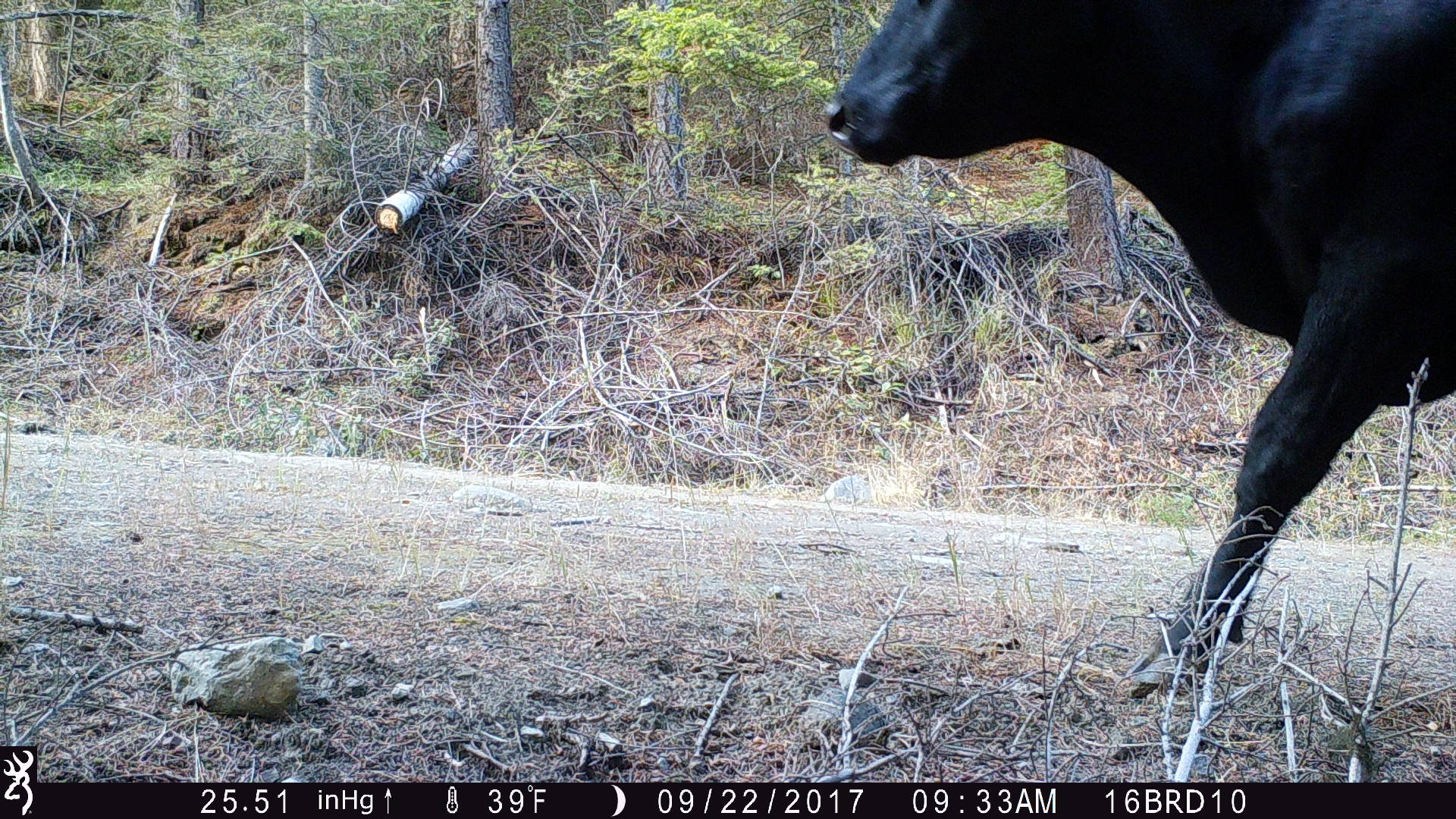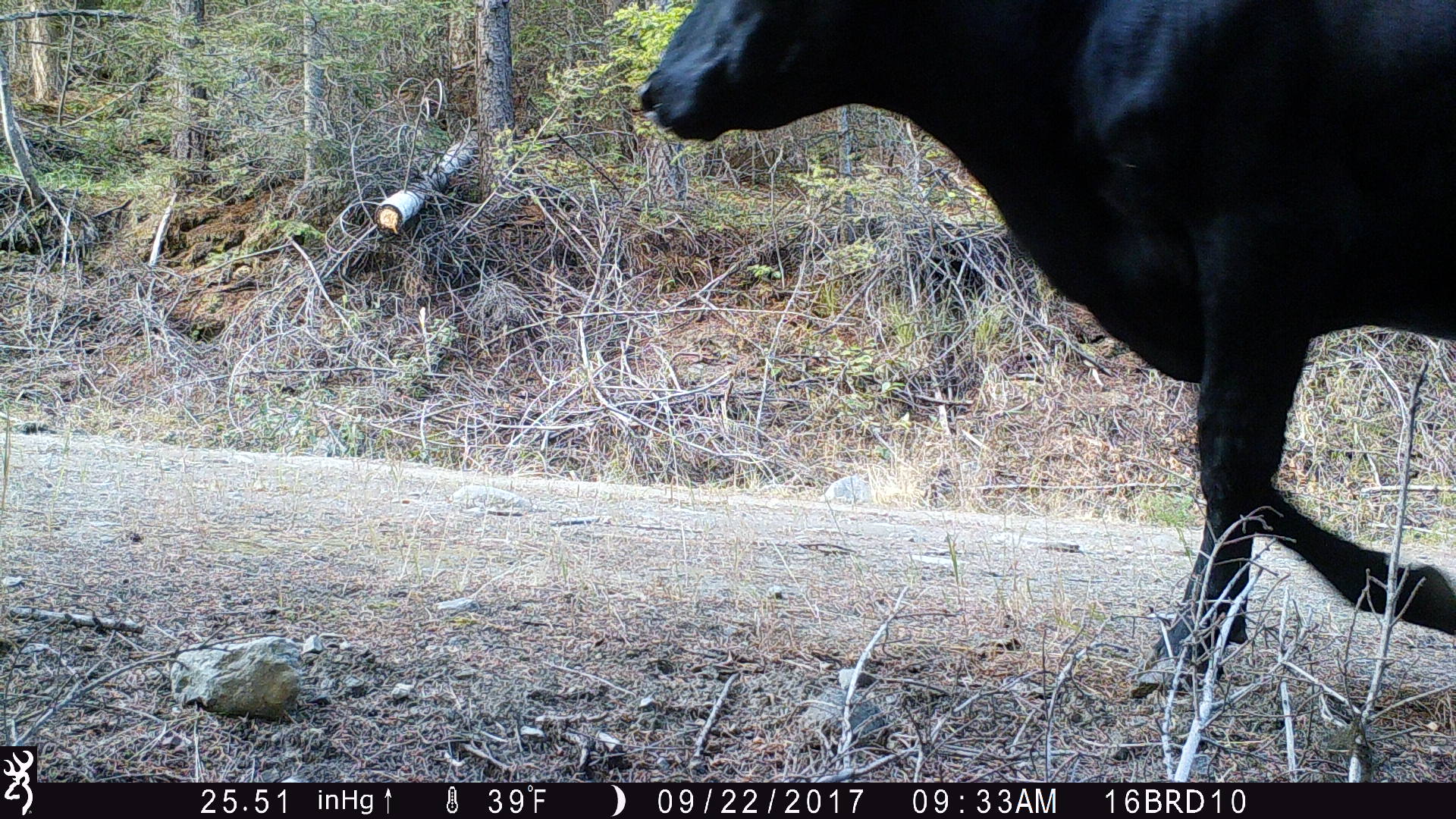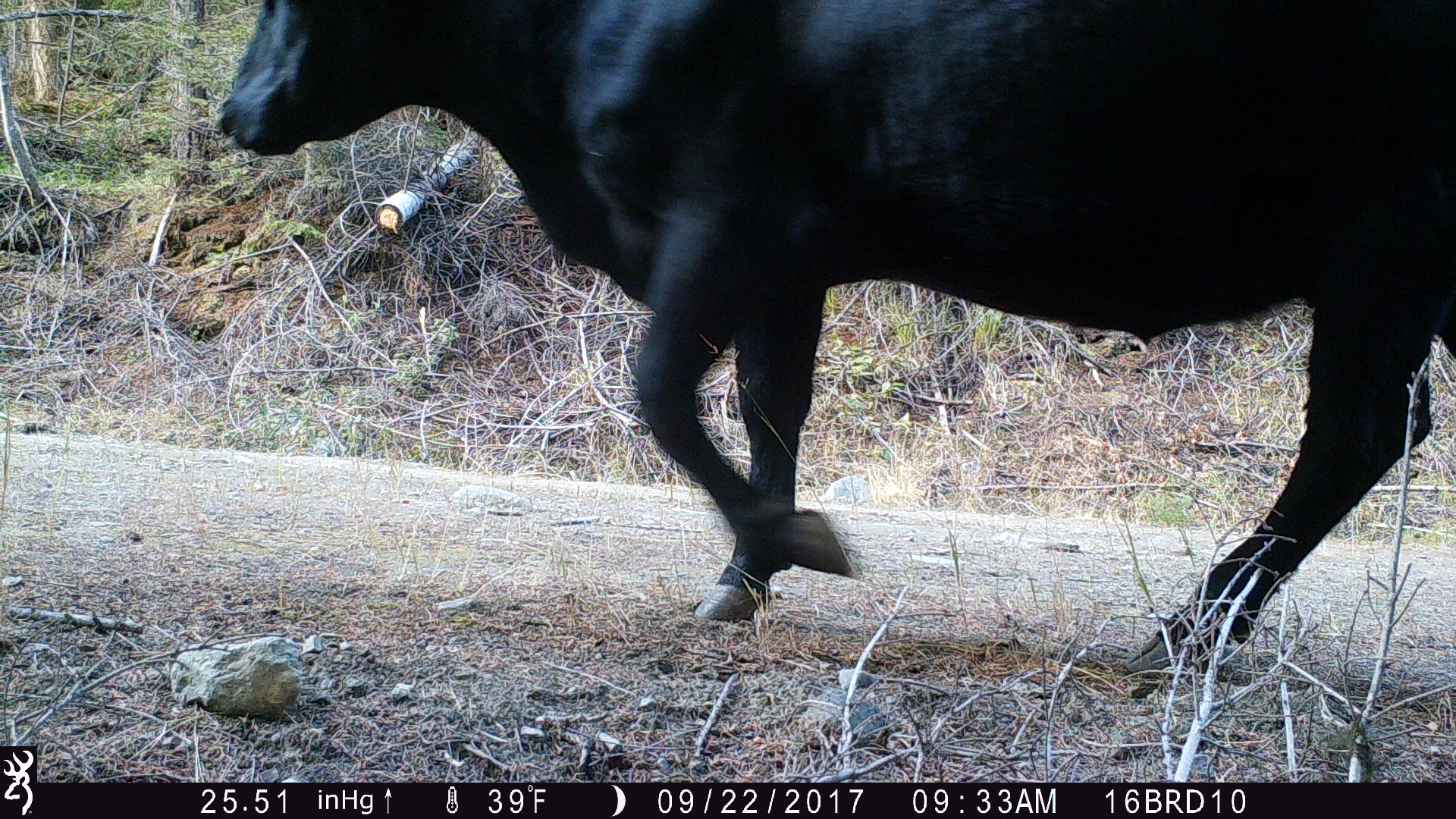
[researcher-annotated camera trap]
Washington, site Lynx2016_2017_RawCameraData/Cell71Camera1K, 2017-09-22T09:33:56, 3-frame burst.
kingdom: Animalia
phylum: Chordata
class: Mammalia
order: Artiodactyla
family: Bovidae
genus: Bos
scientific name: Bos taurus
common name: domestic cattle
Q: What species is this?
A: Domestic cattle (Bos taurus).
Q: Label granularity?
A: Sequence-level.